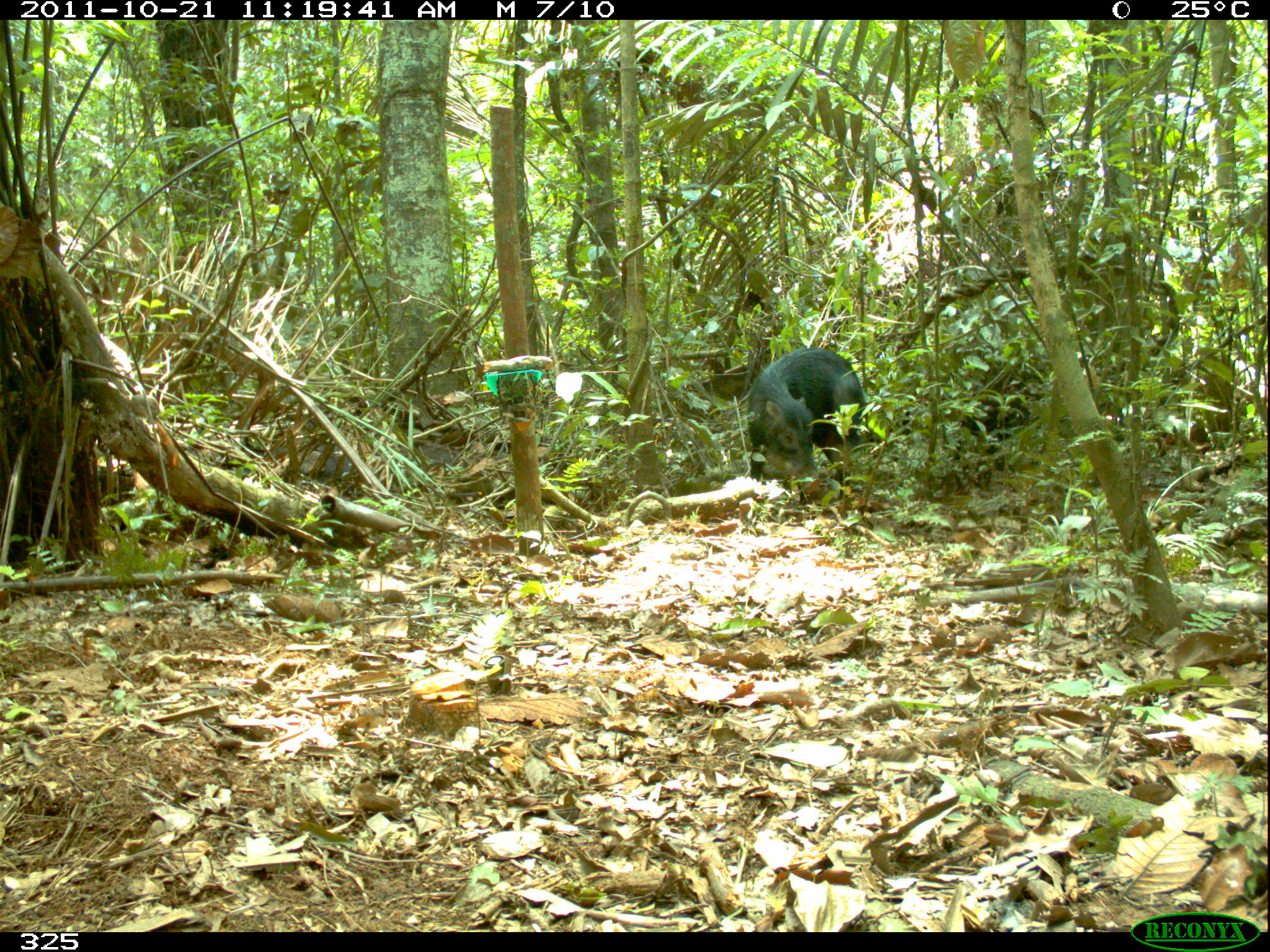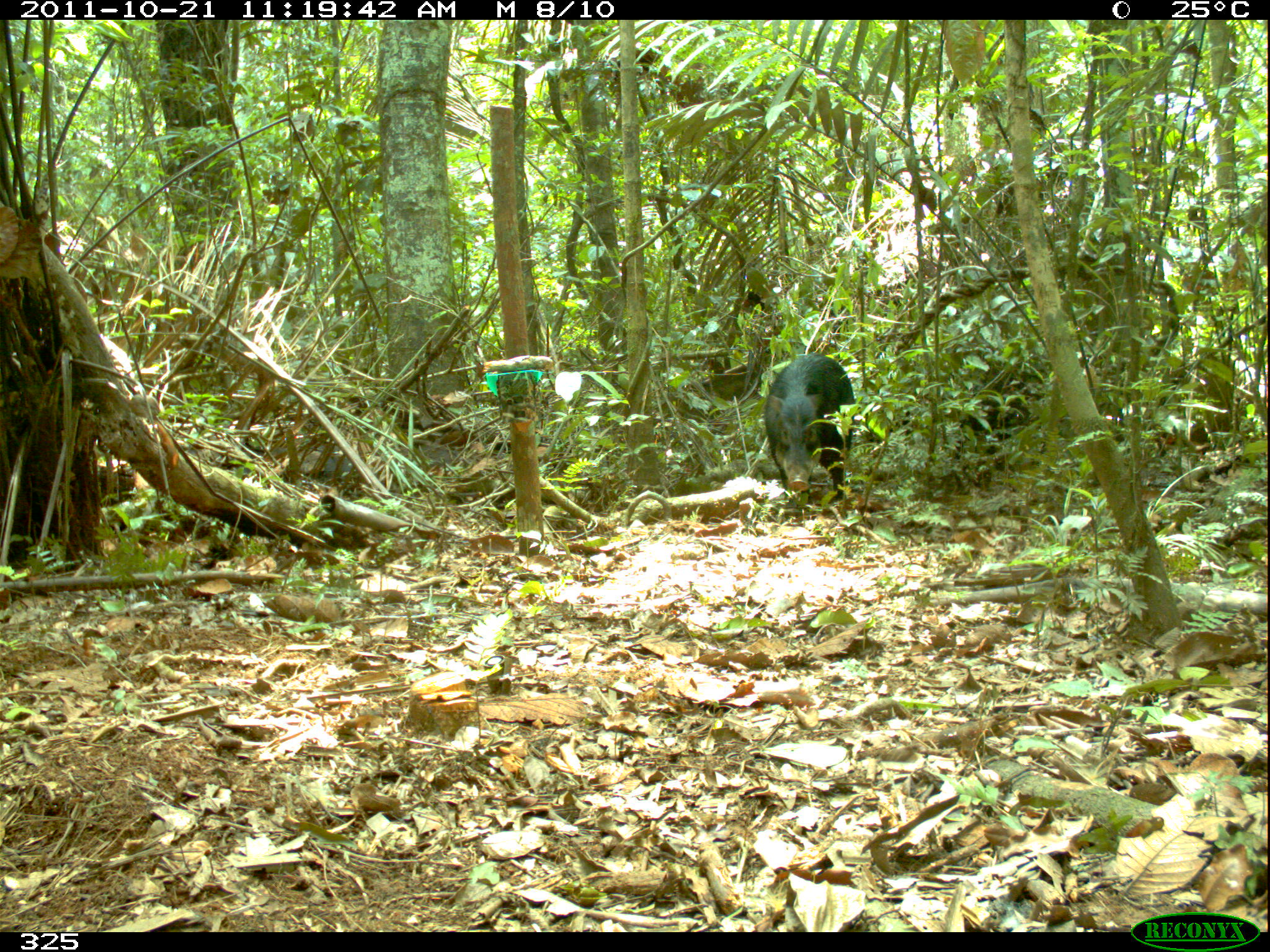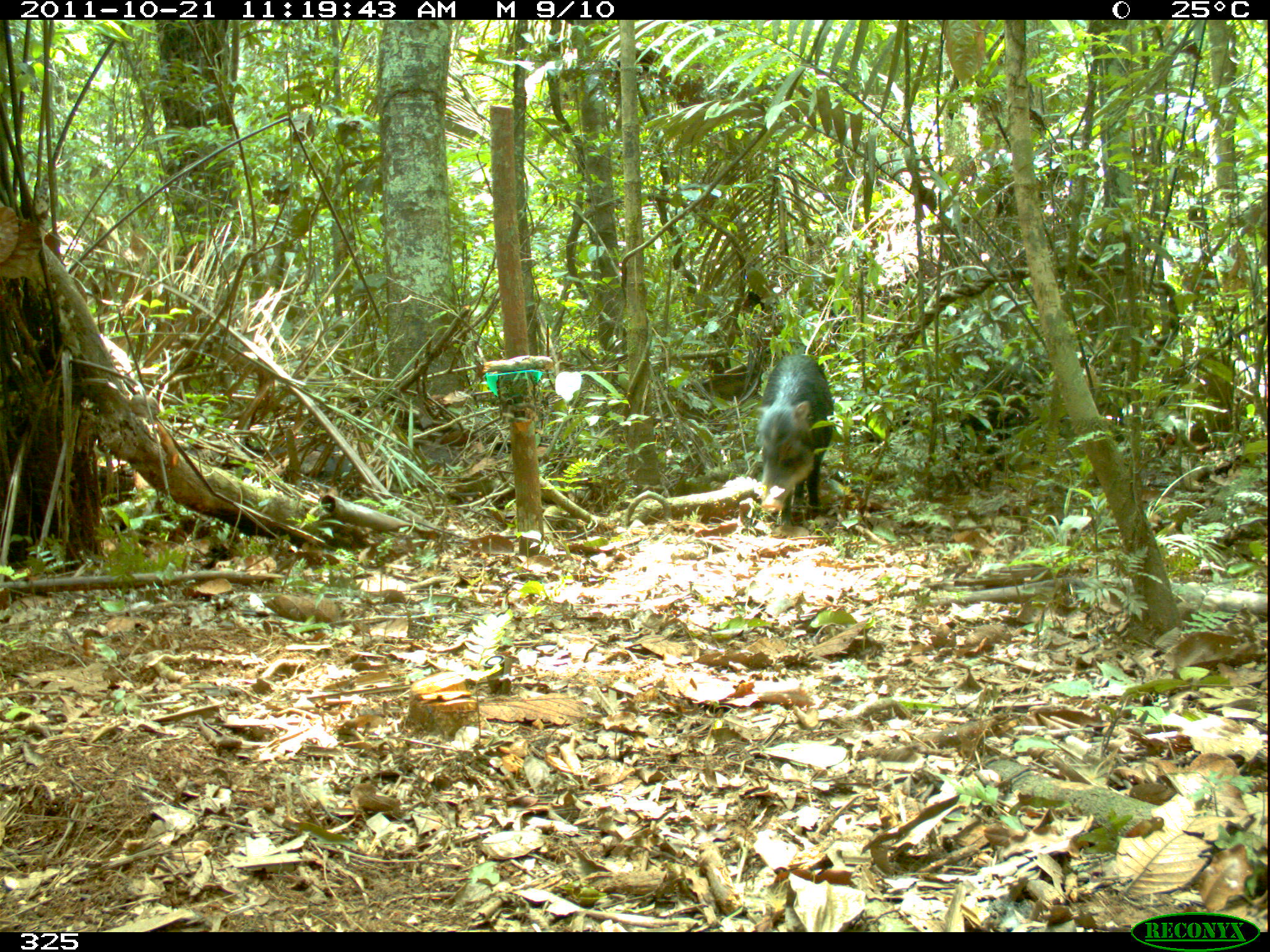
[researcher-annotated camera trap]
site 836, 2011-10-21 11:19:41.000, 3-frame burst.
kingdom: Animalia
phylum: Chordata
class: Mammalia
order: Artiodactyla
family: Tayassuidae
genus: Tayassu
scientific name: Tayassu pecari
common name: white-lipped peccary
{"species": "Tayassu pecari (white-lipped peccary)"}